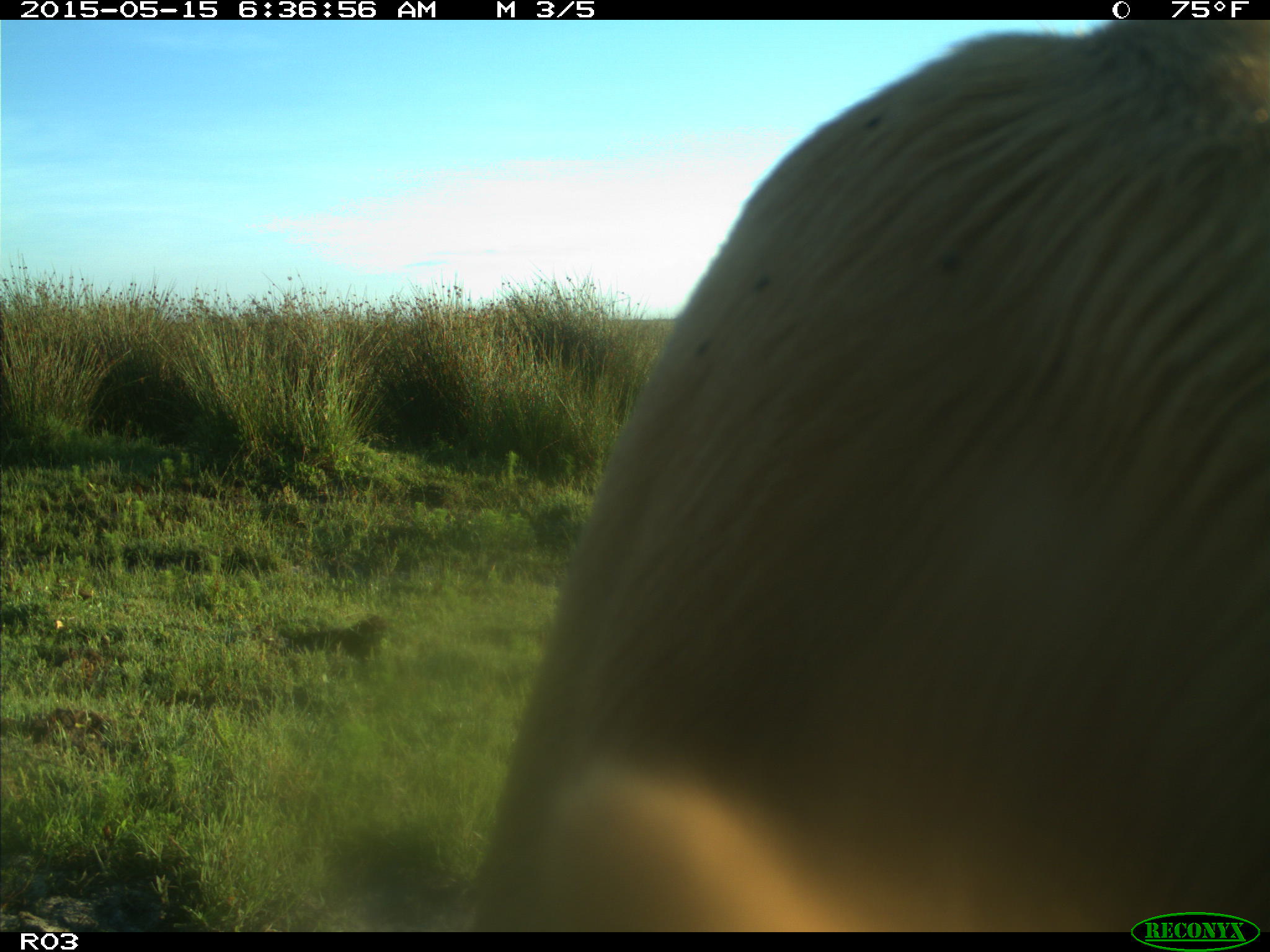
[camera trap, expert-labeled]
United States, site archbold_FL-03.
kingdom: Animalia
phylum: Chordata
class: Mammalia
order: Artiodactyla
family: Bovidae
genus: Bos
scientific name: Bos taurus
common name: domestic cow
Bos taurus (domestic cow).